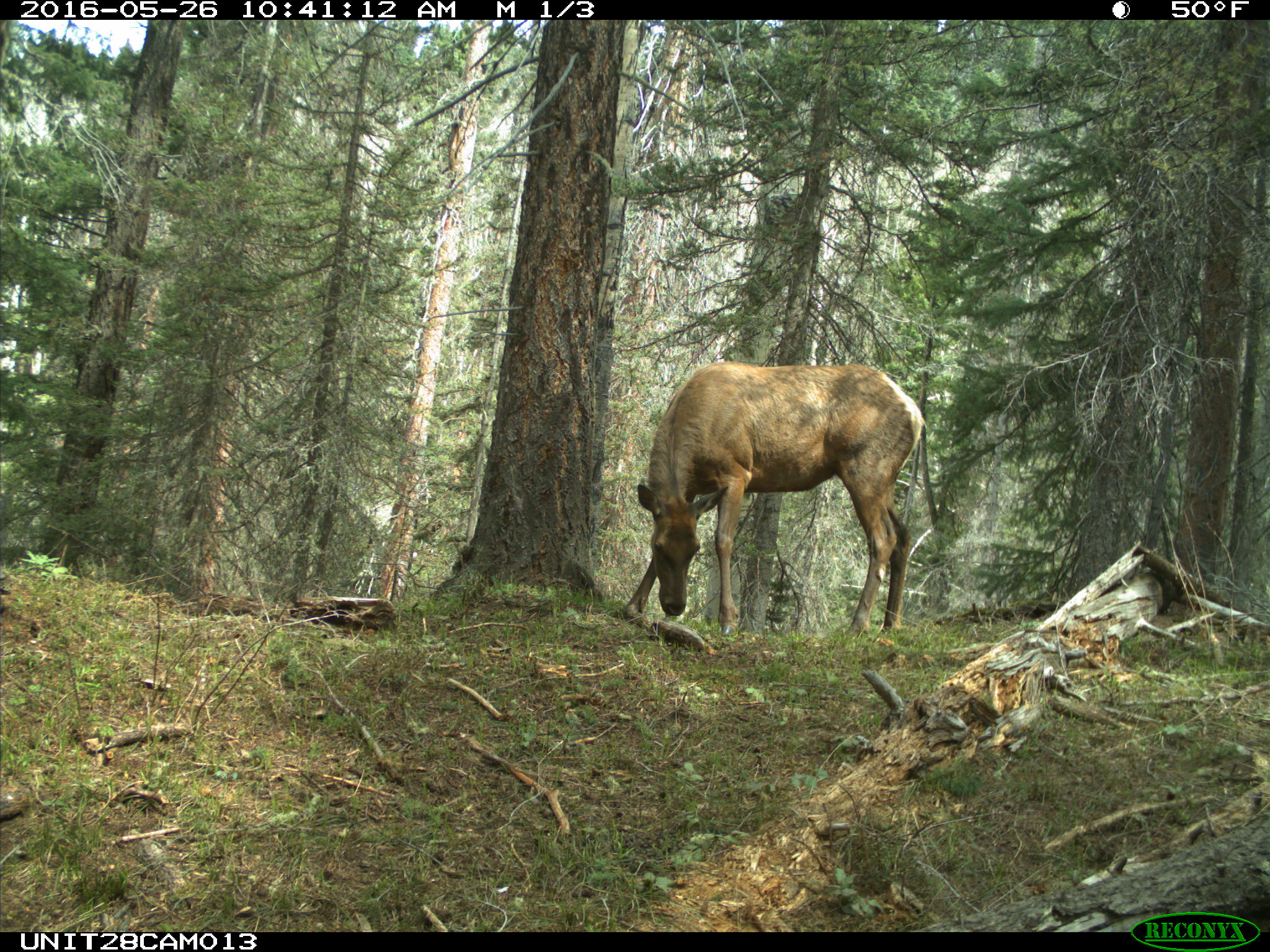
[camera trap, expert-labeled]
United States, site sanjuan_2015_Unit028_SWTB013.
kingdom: Animalia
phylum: Chordata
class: Mammalia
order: Artiodactyla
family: Cervidae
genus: Cervus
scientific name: Cervus elaphus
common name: red deer